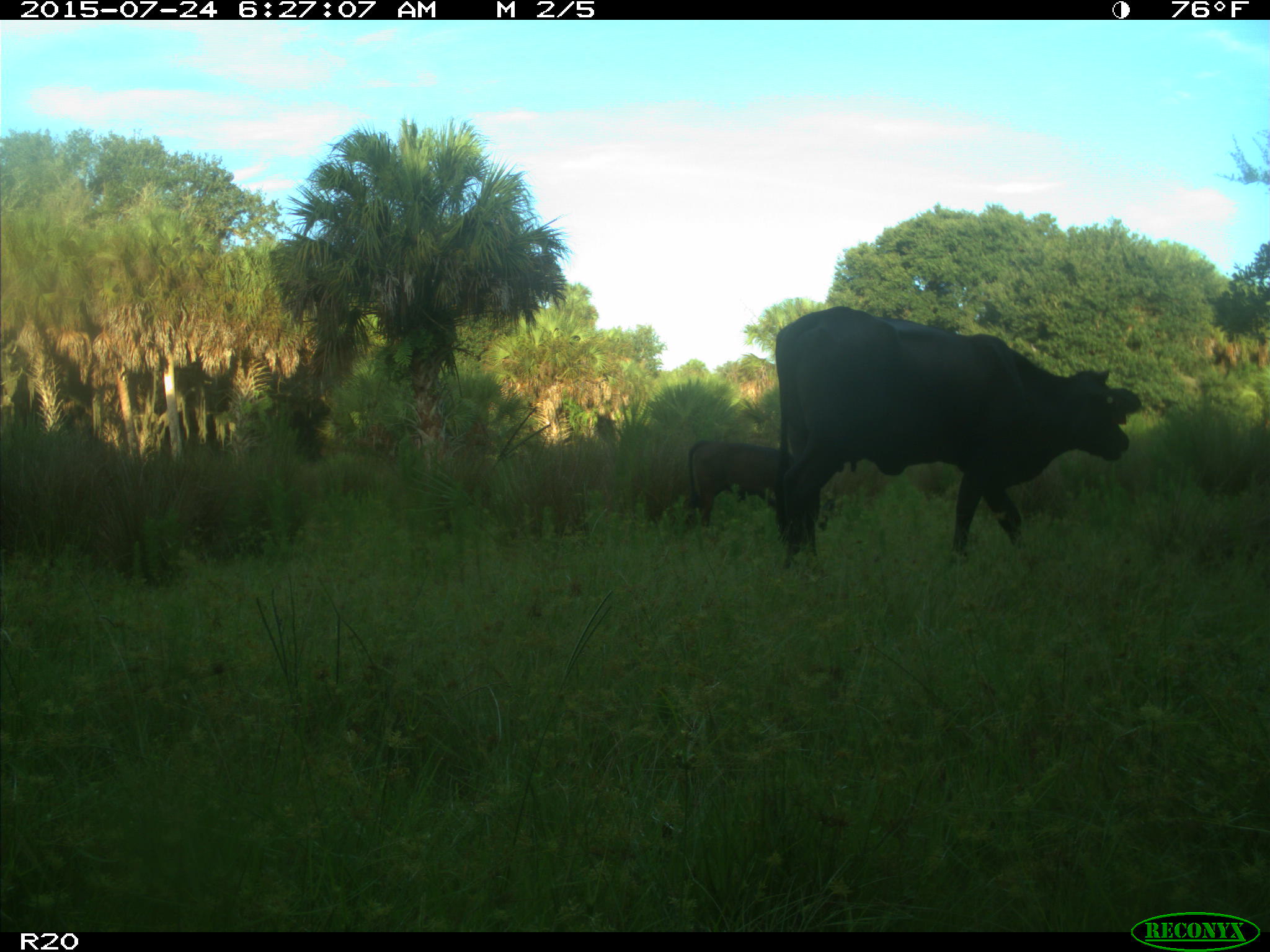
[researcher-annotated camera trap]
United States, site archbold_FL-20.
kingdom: Animalia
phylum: Chordata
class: Mammalia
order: Artiodactyla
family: Bovidae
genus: Bos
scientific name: Bos taurus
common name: domestic cow